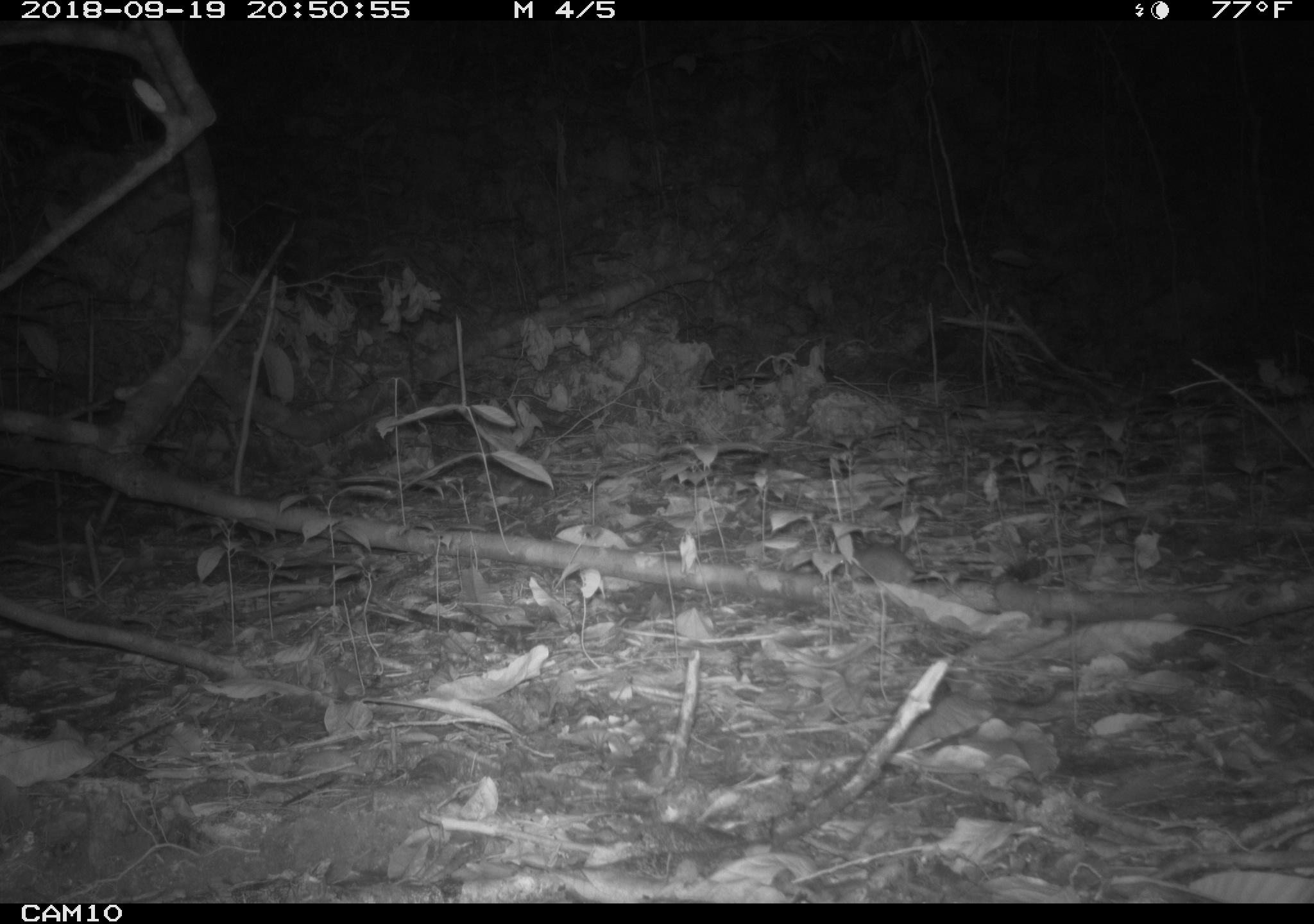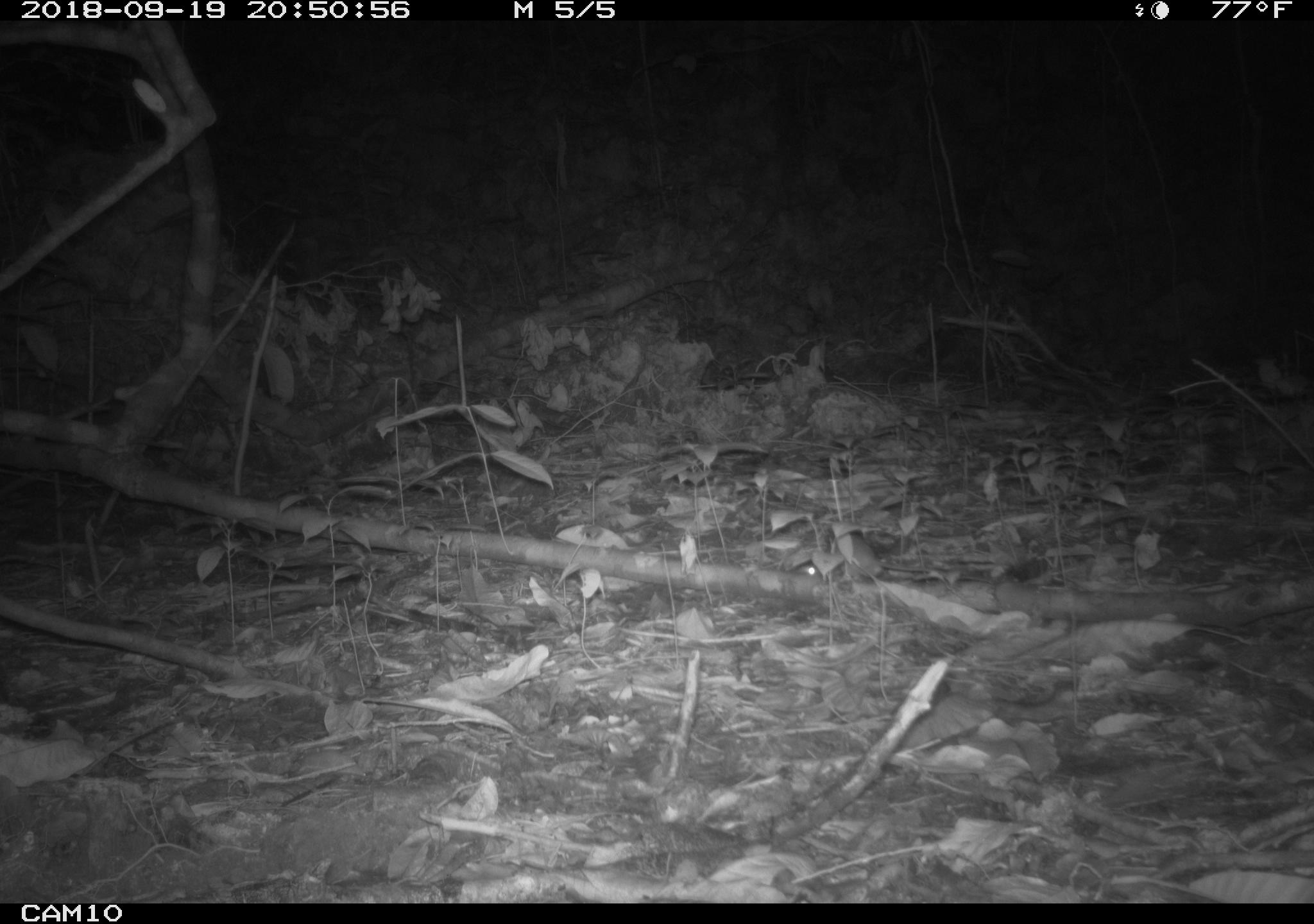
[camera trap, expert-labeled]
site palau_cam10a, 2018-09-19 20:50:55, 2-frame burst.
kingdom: Animalia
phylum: Chordata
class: Mammalia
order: Rodentia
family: Muridae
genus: Rattus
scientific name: Rattus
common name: rat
Rat (Rattus).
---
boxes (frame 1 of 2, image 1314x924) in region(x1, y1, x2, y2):
rat: region(839, 540, 963, 595)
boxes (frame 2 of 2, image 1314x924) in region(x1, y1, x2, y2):
rat: region(800, 538, 947, 585)